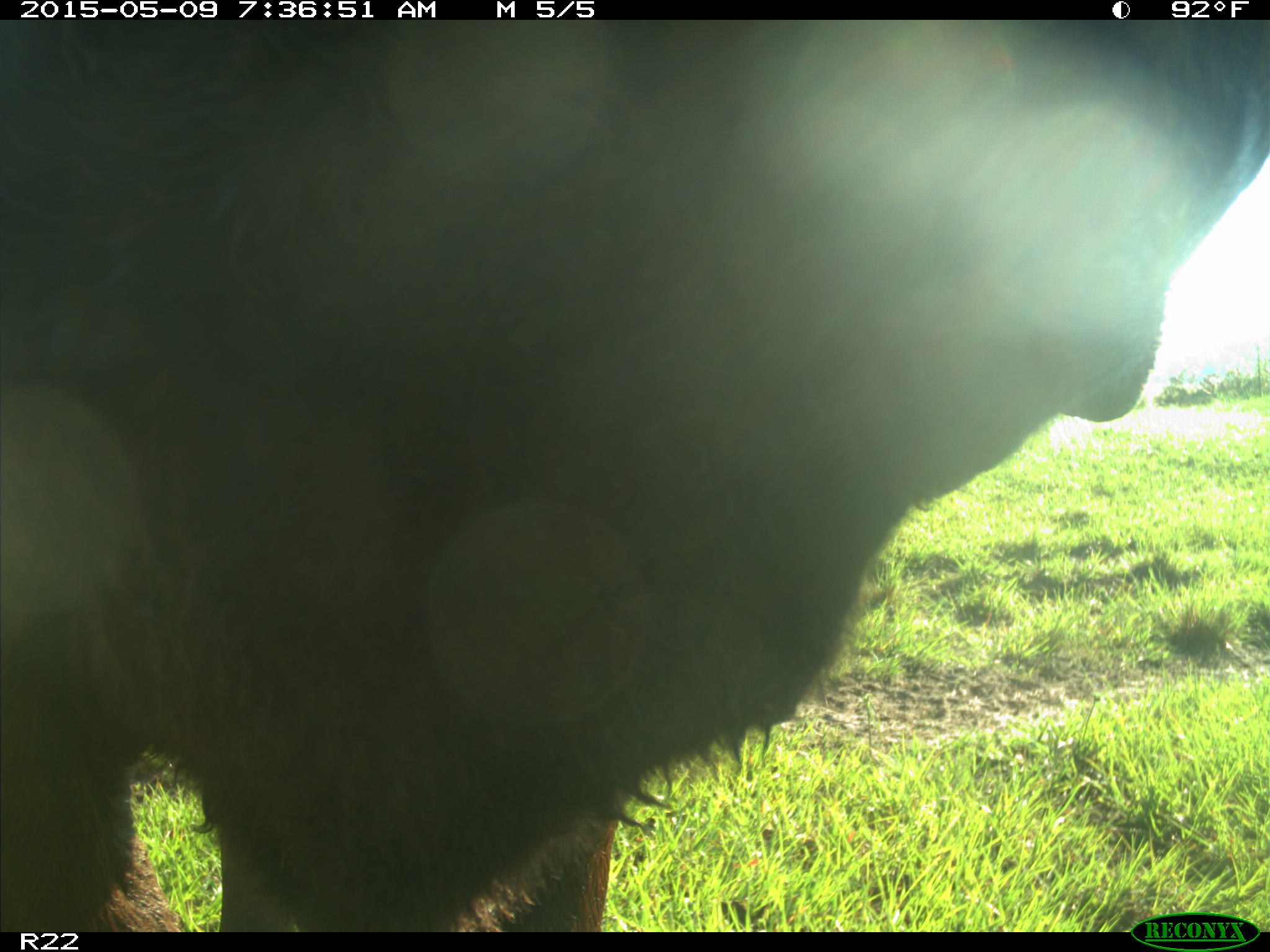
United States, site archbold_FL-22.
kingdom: Animalia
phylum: Chordata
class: Mammalia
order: Artiodactyla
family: Bovidae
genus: Bos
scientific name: Bos taurus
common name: domestic cow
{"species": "Bos taurus (domestic cow)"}